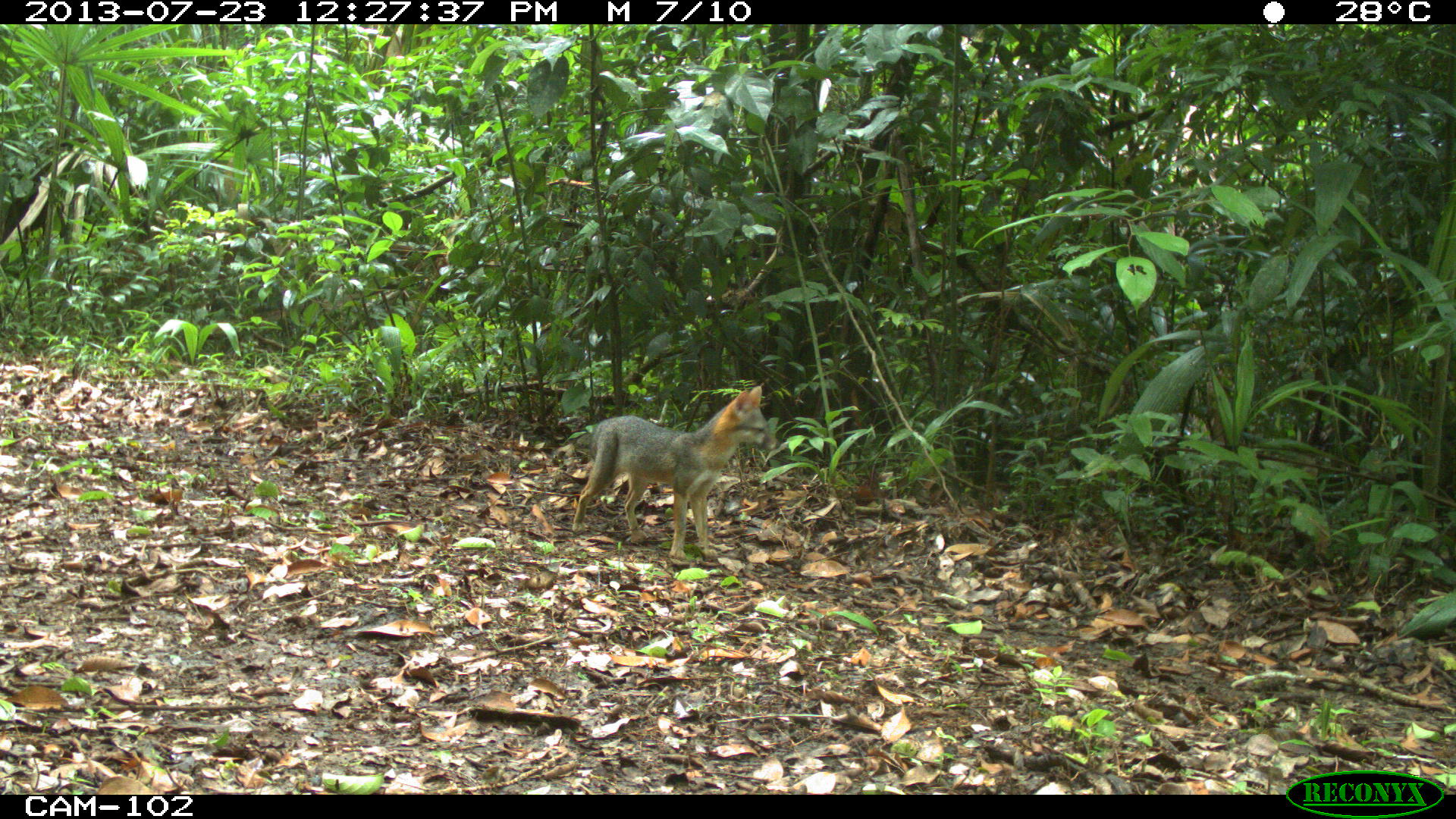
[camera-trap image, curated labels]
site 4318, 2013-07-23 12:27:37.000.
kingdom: Animalia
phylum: Chordata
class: Mammalia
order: Carnivora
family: Canidae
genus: Urocyon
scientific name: Urocyon cinereoargenteus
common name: gray fox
Urocyon cinereoargenteus (gray fox), count 1.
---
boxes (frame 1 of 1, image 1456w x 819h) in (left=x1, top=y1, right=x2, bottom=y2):
urocyon cinereoargenteus: (left=571, top=386, right=779, bottom=561)